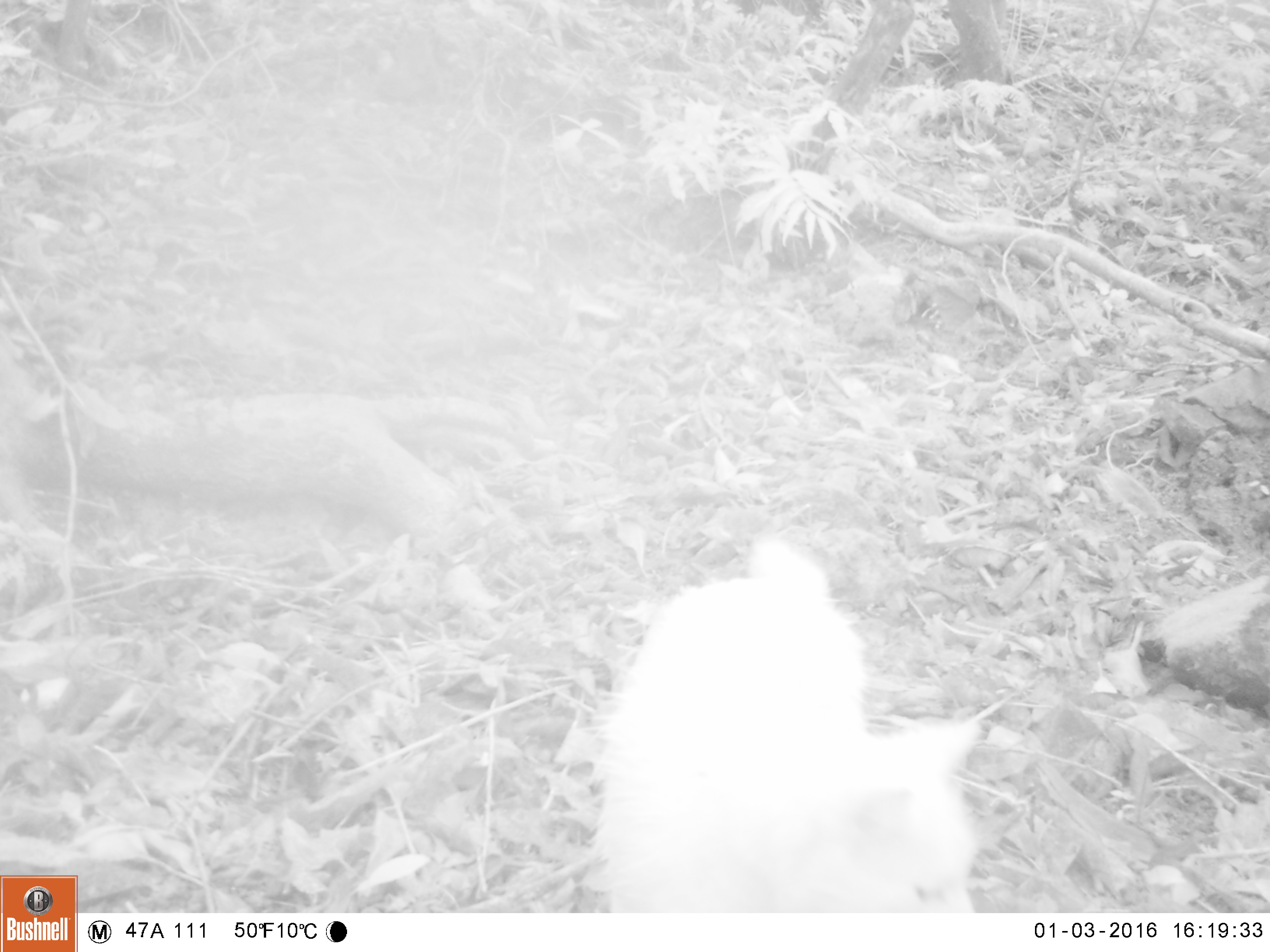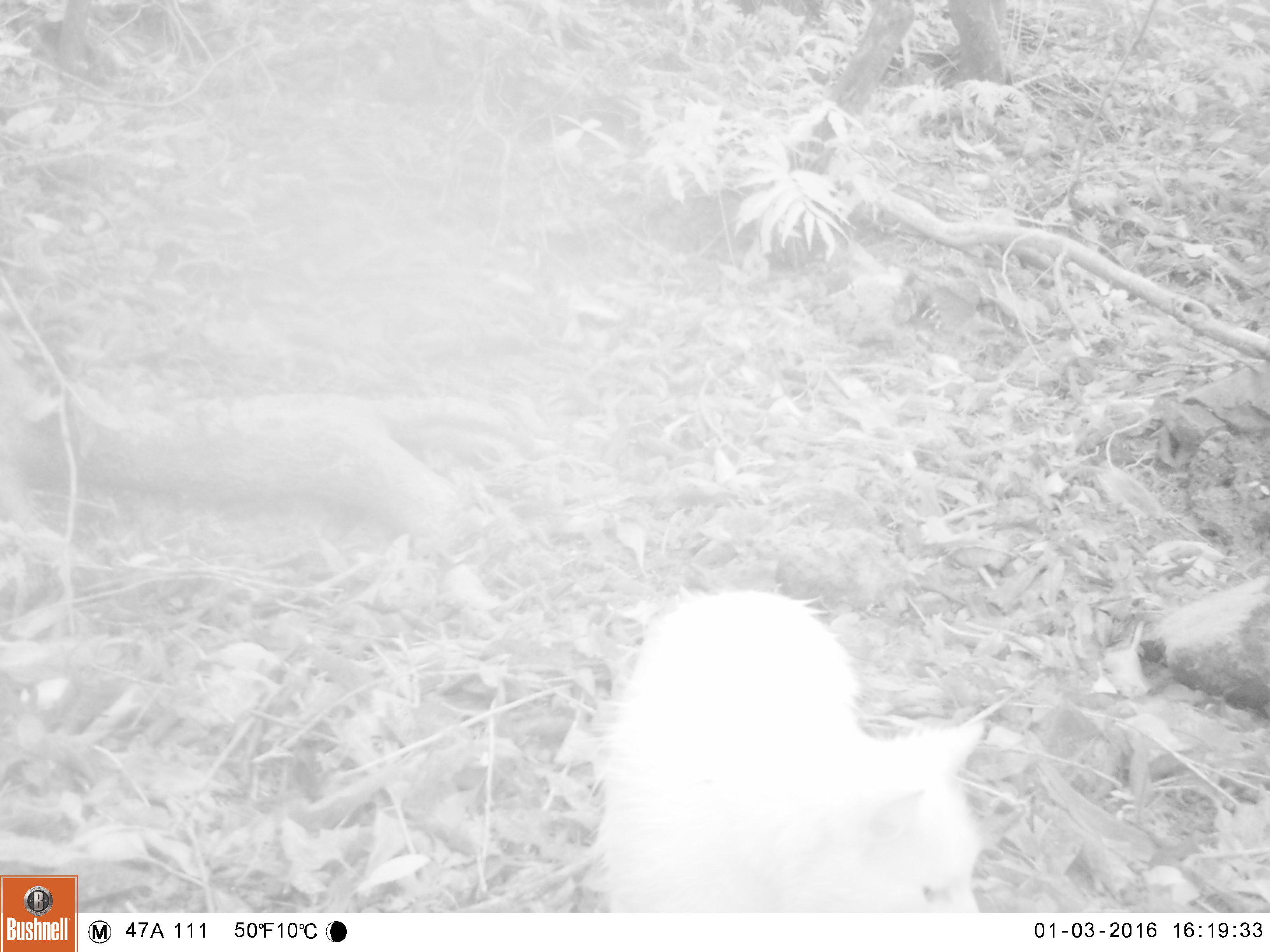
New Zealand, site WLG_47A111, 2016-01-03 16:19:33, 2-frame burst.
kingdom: Animalia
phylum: Chordata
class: Mammalia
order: Carnivora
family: Felidae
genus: Felis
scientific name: Felis catus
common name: domestic cat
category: cat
Cat (domestic cat) (Felis catus).